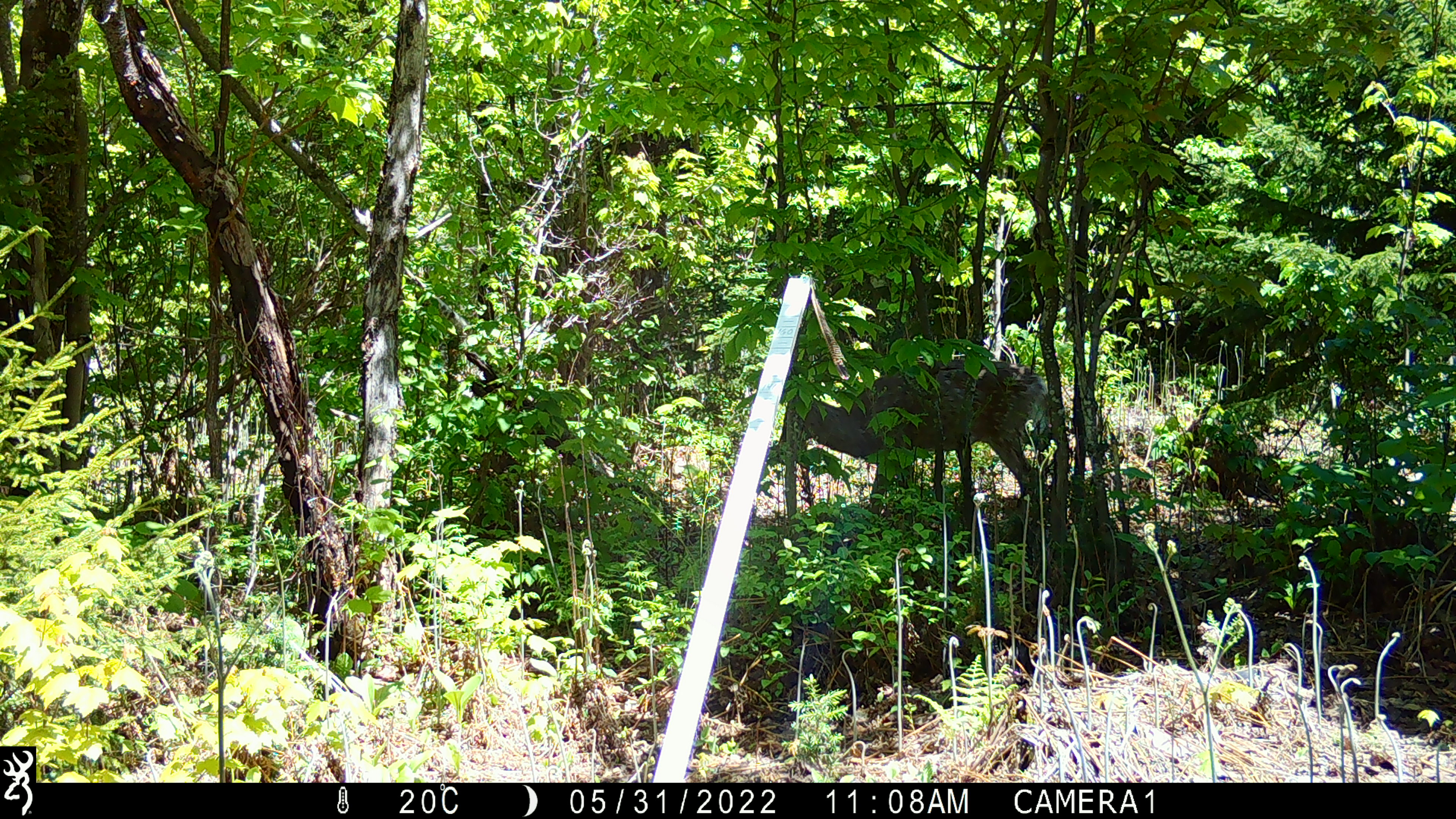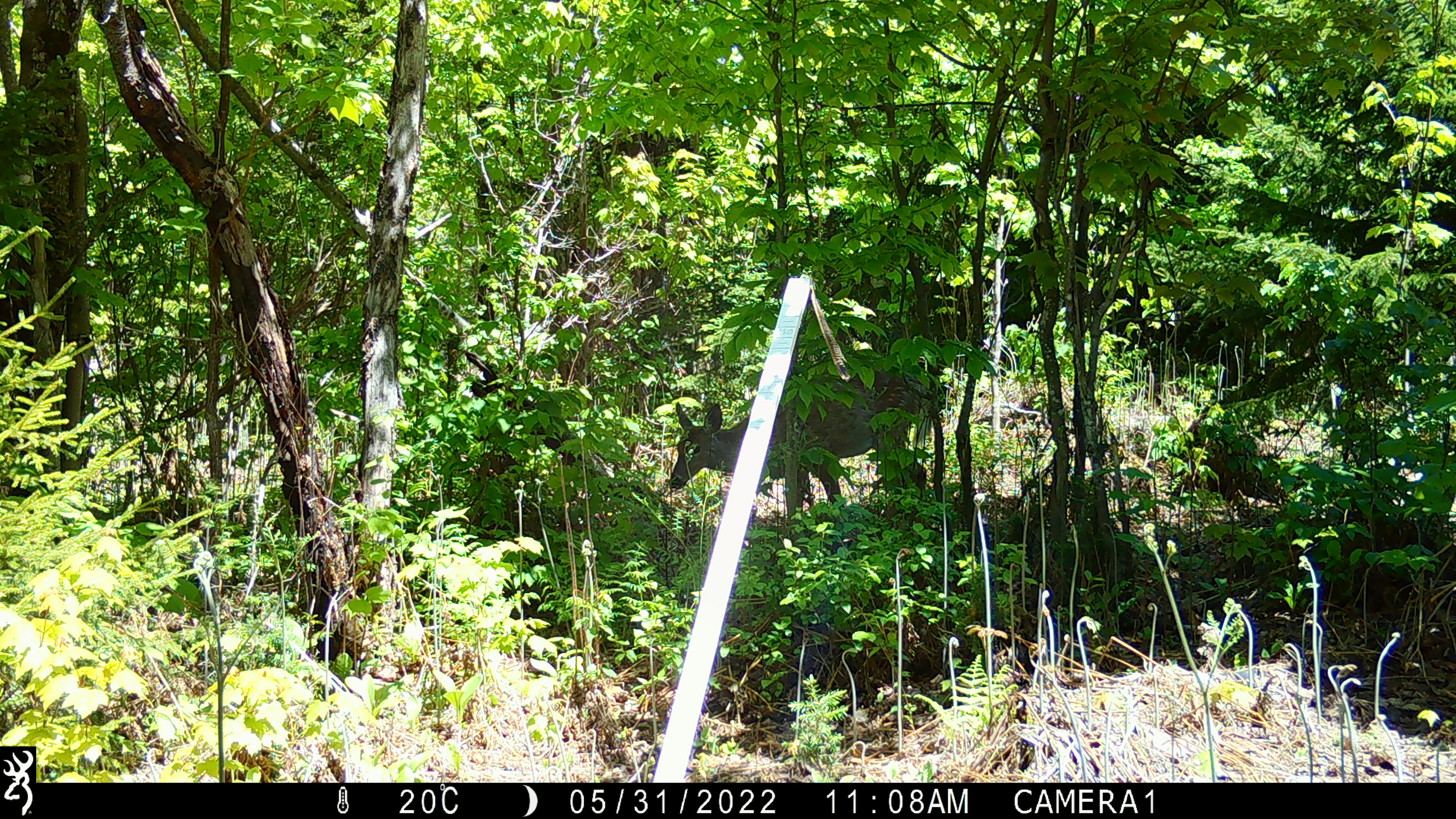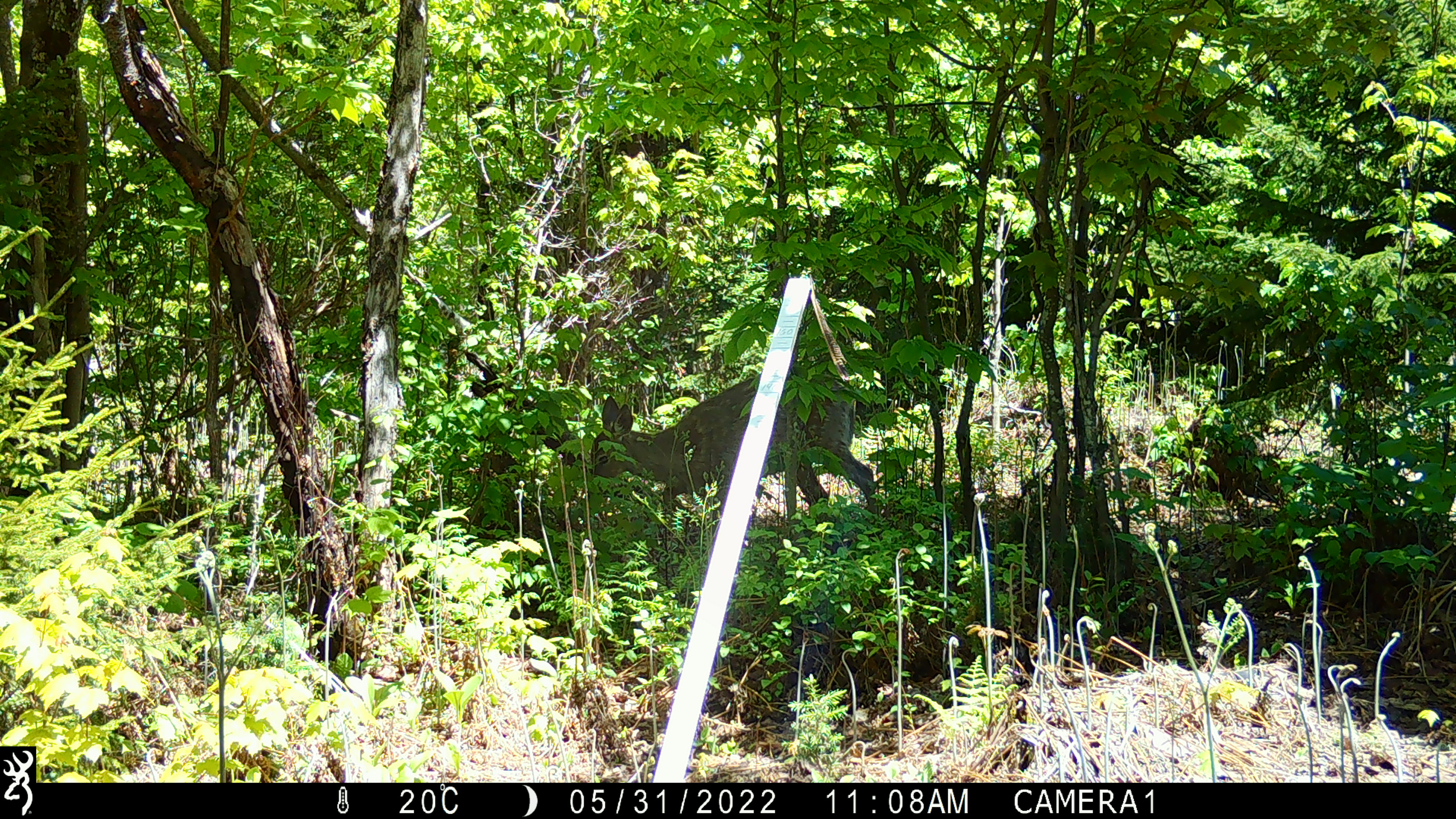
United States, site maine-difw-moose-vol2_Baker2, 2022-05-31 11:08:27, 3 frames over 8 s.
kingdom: Animalia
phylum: Chordata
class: Mammalia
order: Artiodactyla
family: Cervidae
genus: Odocoileus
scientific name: Odocoileus virginianus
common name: white-tailed deer